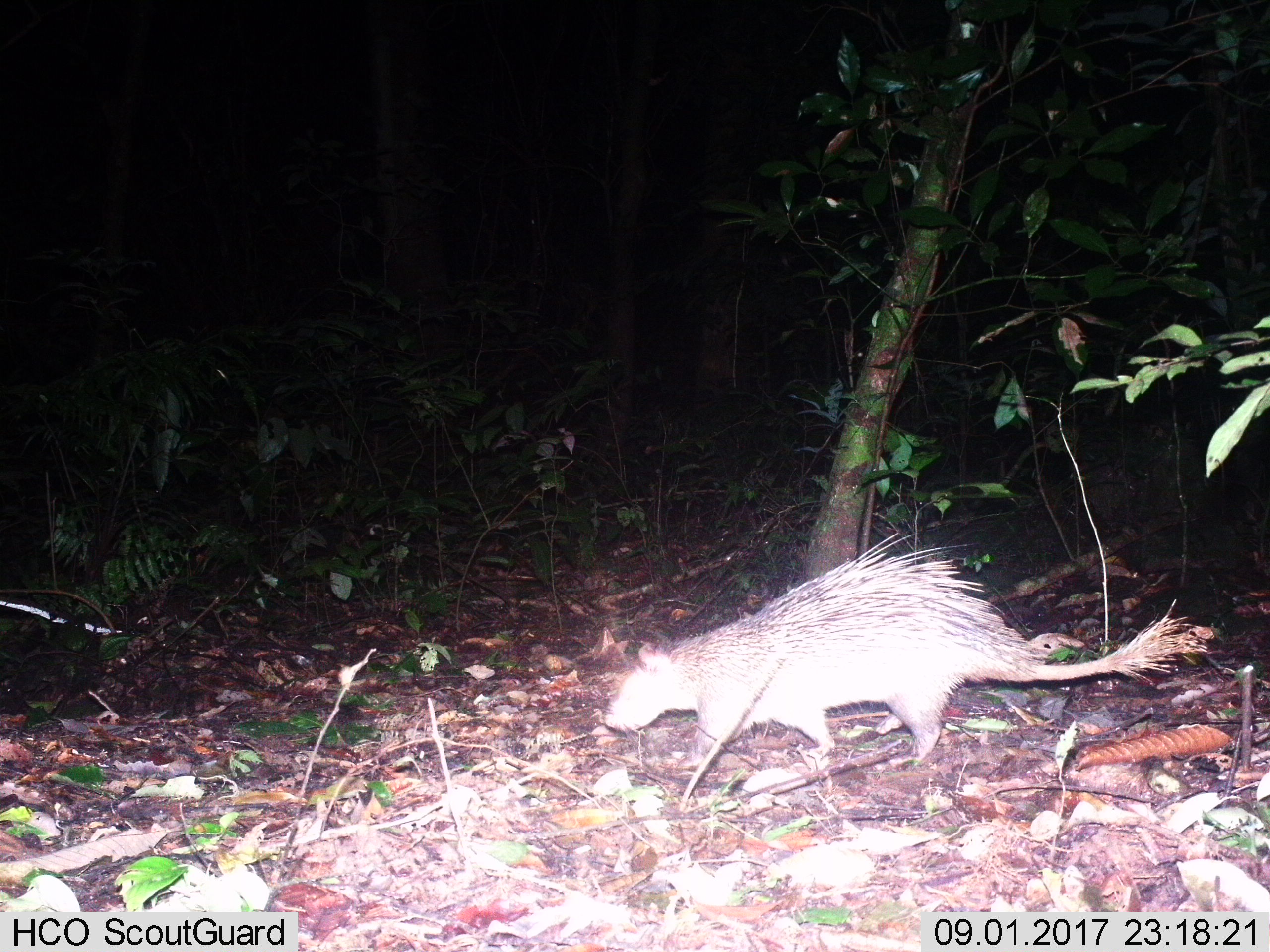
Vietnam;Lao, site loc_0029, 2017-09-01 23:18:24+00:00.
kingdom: Animalia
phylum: Chordata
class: Mammalia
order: Rodentia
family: Hystricidae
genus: Atherurus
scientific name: Atherurus macrourus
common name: asiatic brush-tailed porcupine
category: asiatic brush tailed porcupine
Asiatic brush tailed porcupine (asiatic brush-tailed porcupine) (Atherurus macrourus). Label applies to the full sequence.